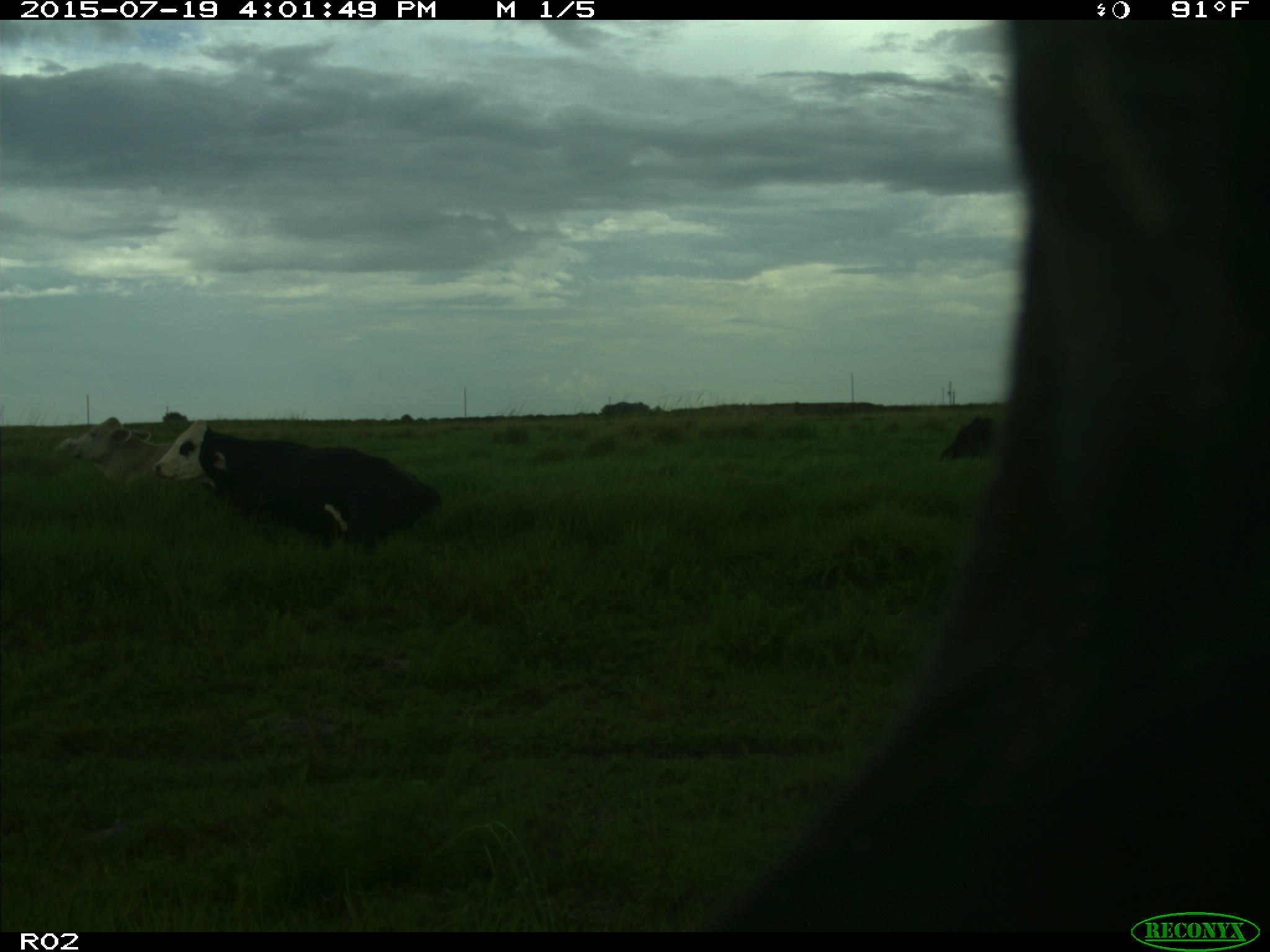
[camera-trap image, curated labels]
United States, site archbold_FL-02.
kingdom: Animalia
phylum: Chordata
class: Mammalia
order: Artiodactyla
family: Bovidae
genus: Bos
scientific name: Bos taurus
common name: domestic cow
Bos taurus (domestic cow).